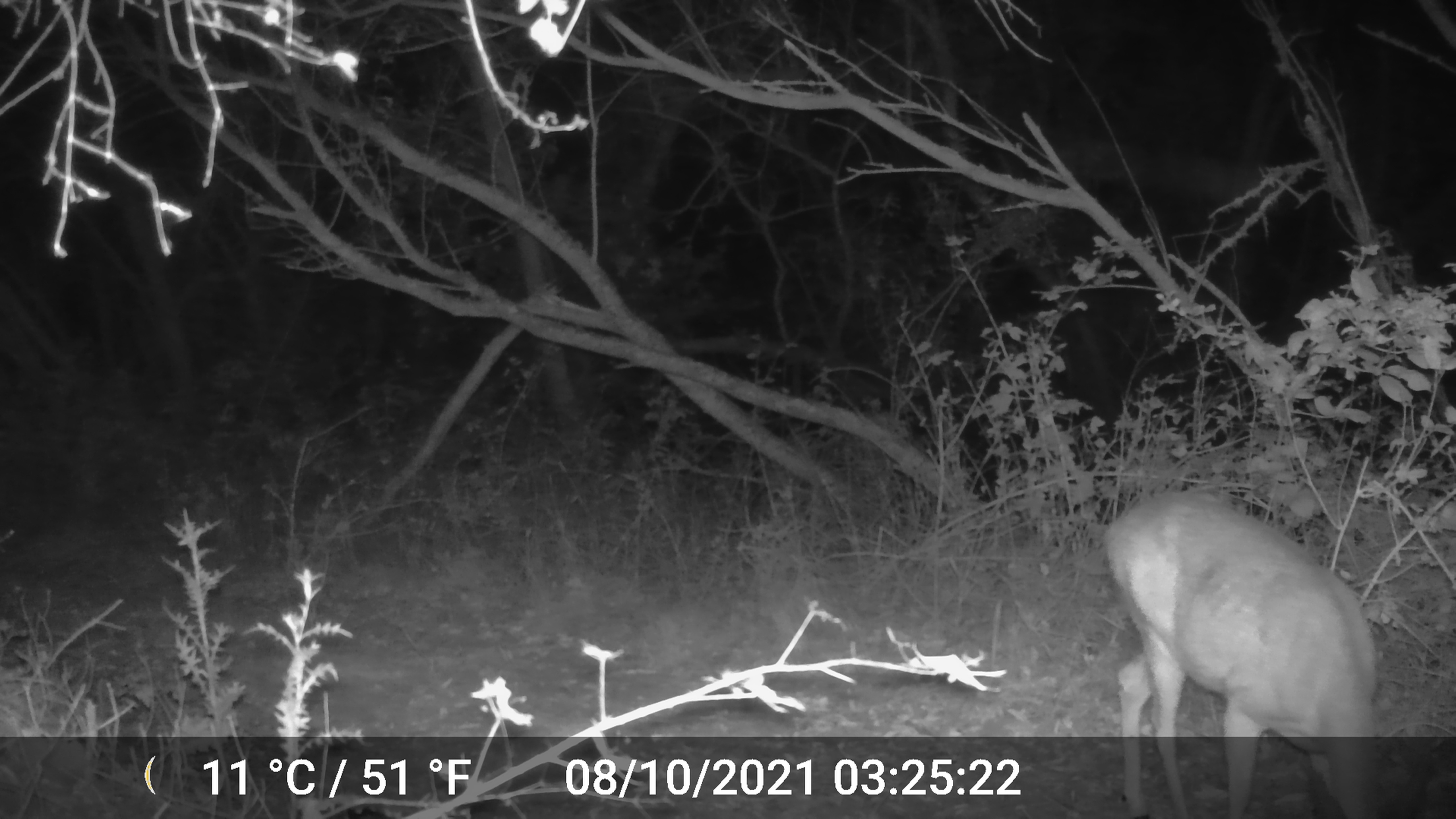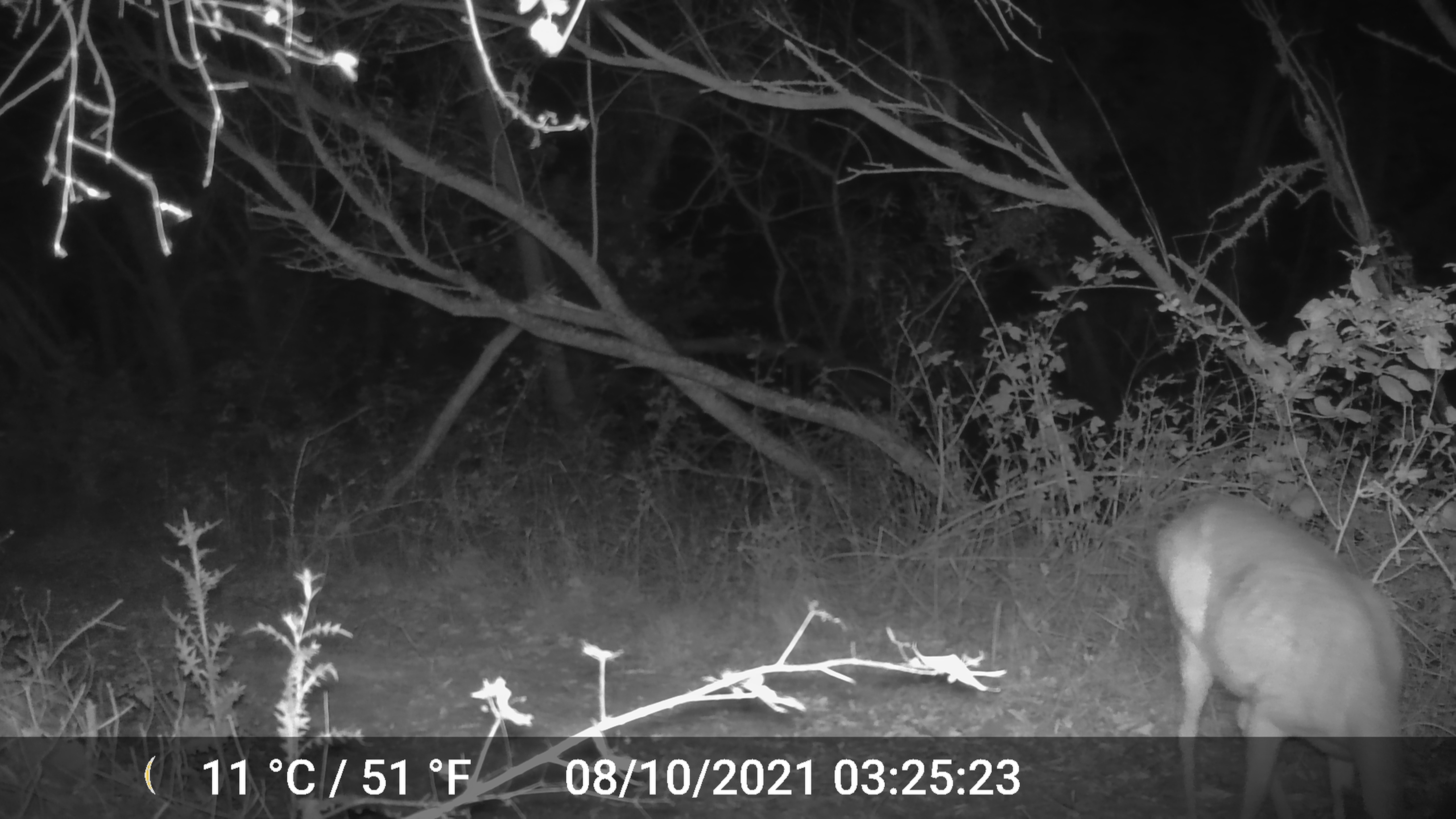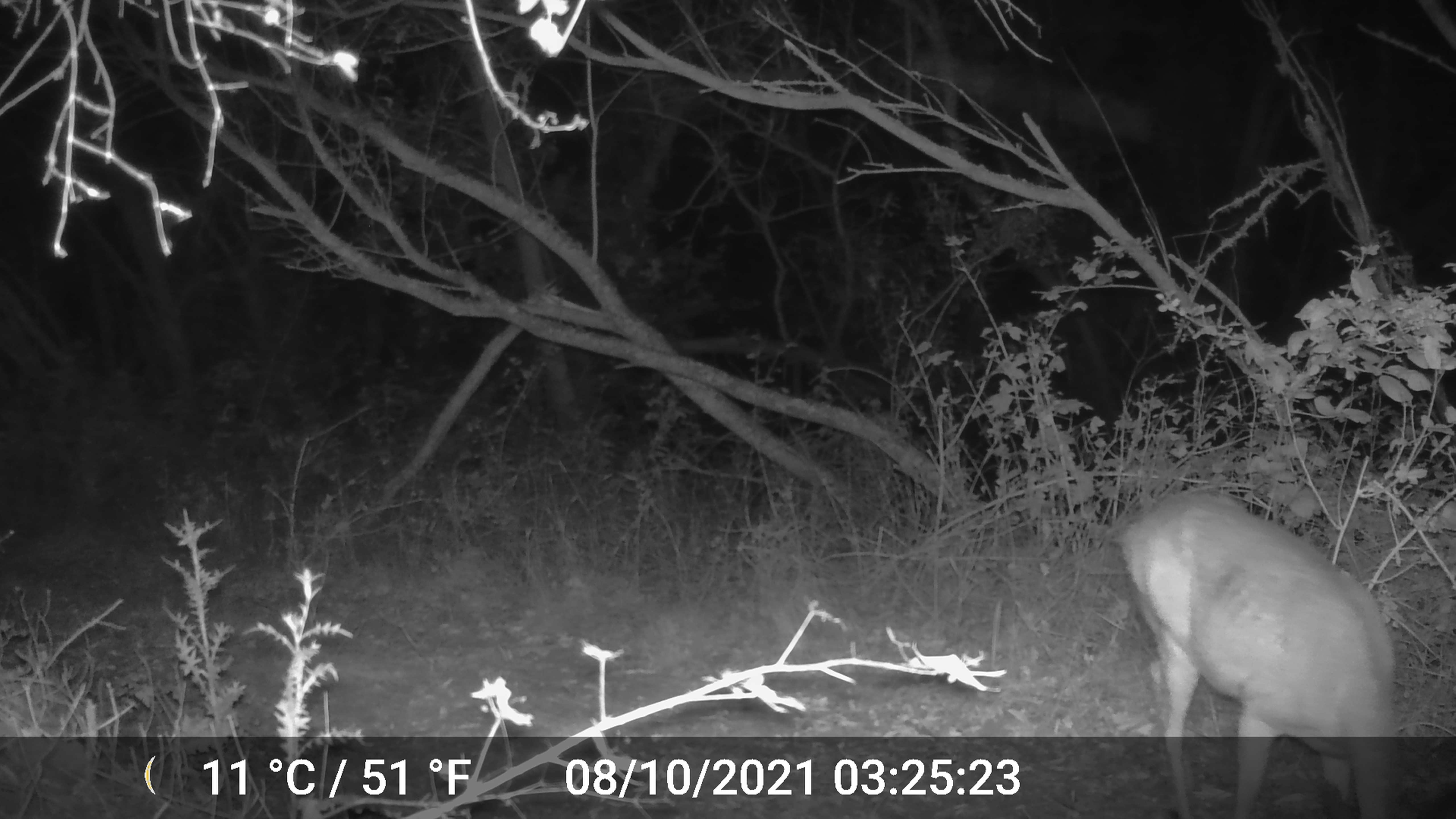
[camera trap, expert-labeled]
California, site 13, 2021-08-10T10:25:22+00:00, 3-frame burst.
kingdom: Animalia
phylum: Chordata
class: Mammalia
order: Artiodactyla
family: Cervidae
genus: Odocoileus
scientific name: Odocoileus hemionus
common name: mule deer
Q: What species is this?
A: Mule deer (Odocoileus hemionus).